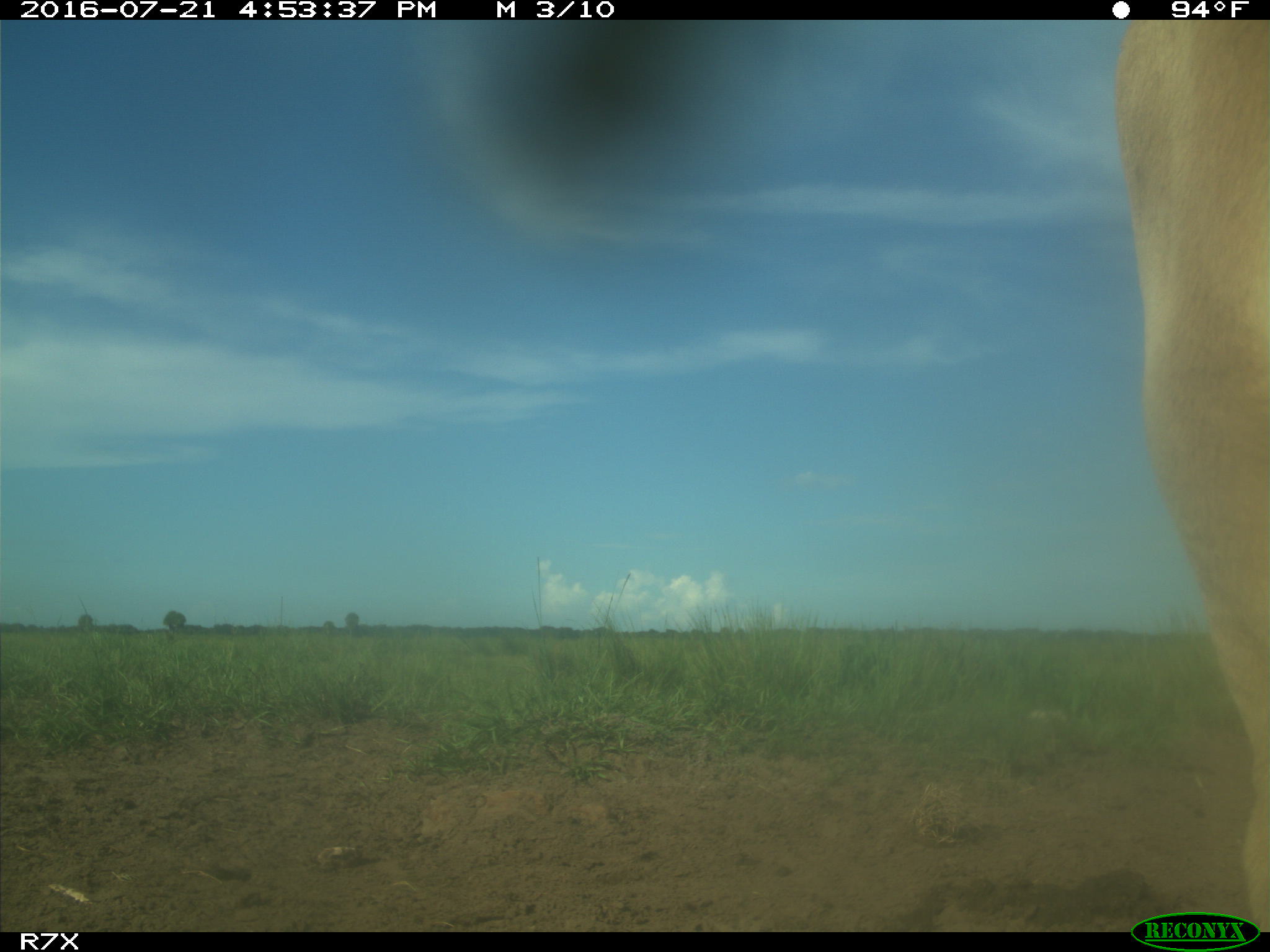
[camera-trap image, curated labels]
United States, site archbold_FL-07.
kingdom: Animalia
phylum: Chordata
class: Mammalia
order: Artiodactyla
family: Bovidae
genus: Bos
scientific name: Bos taurus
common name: domestic cow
Bos taurus (domestic cow).